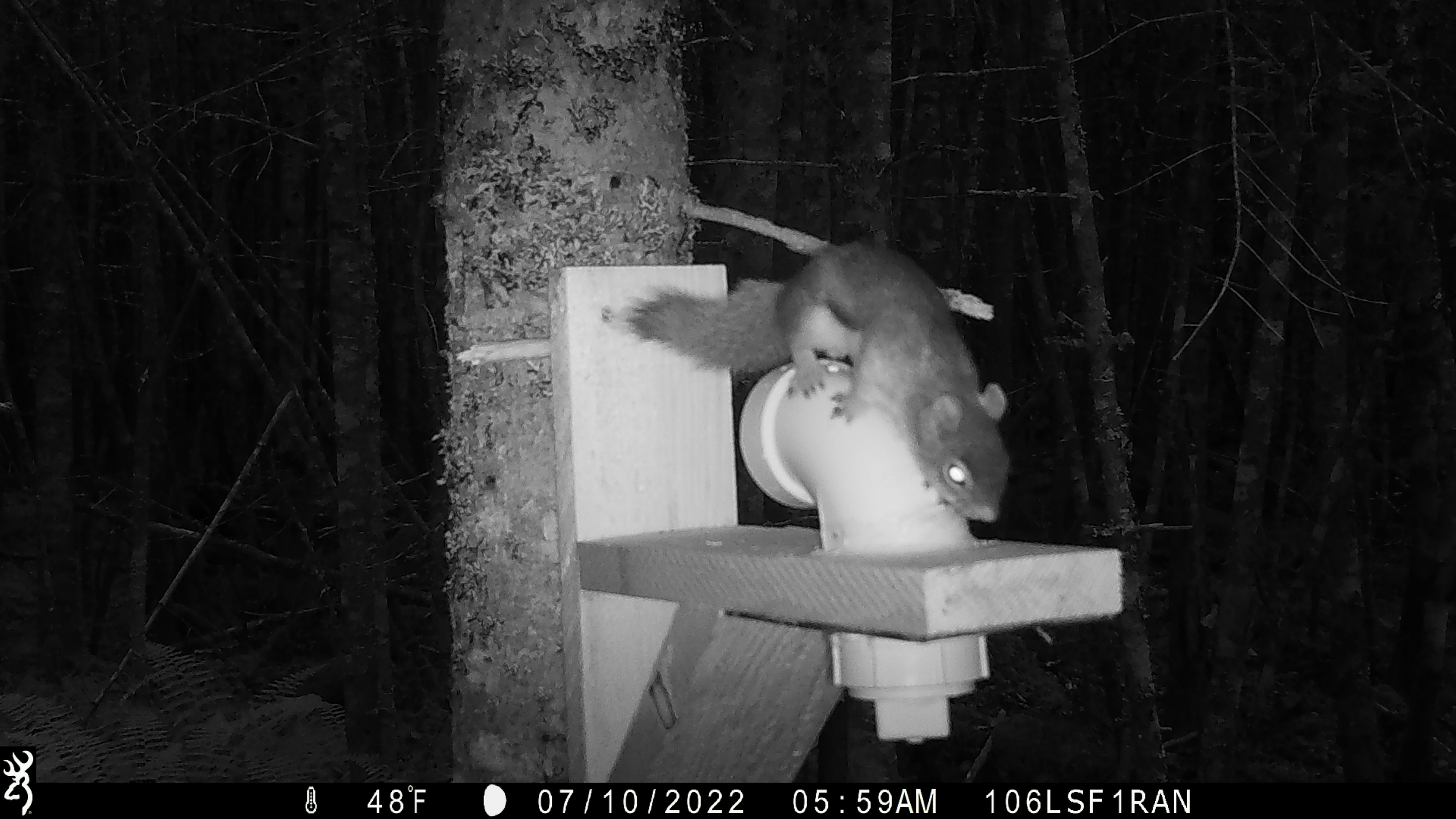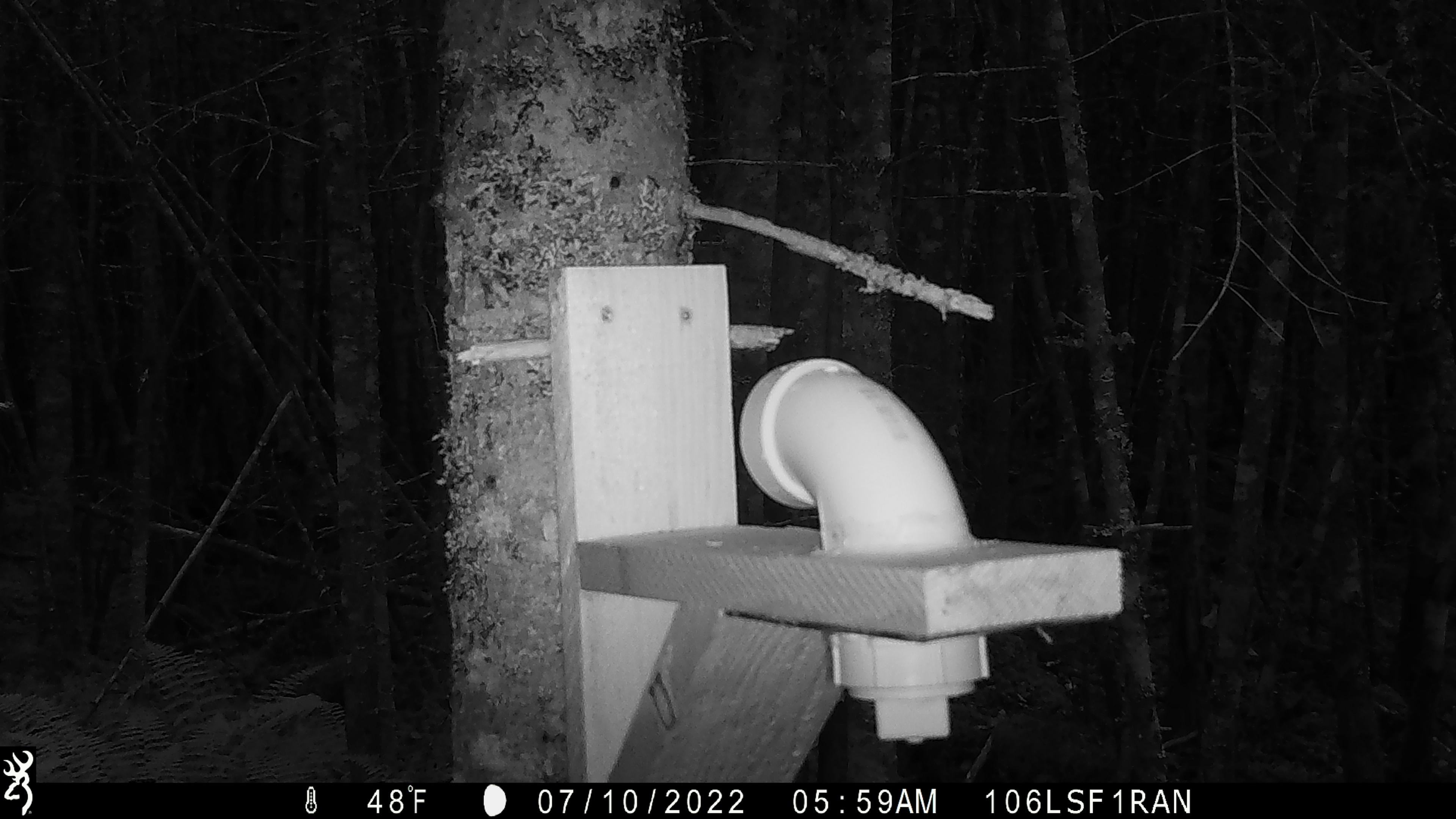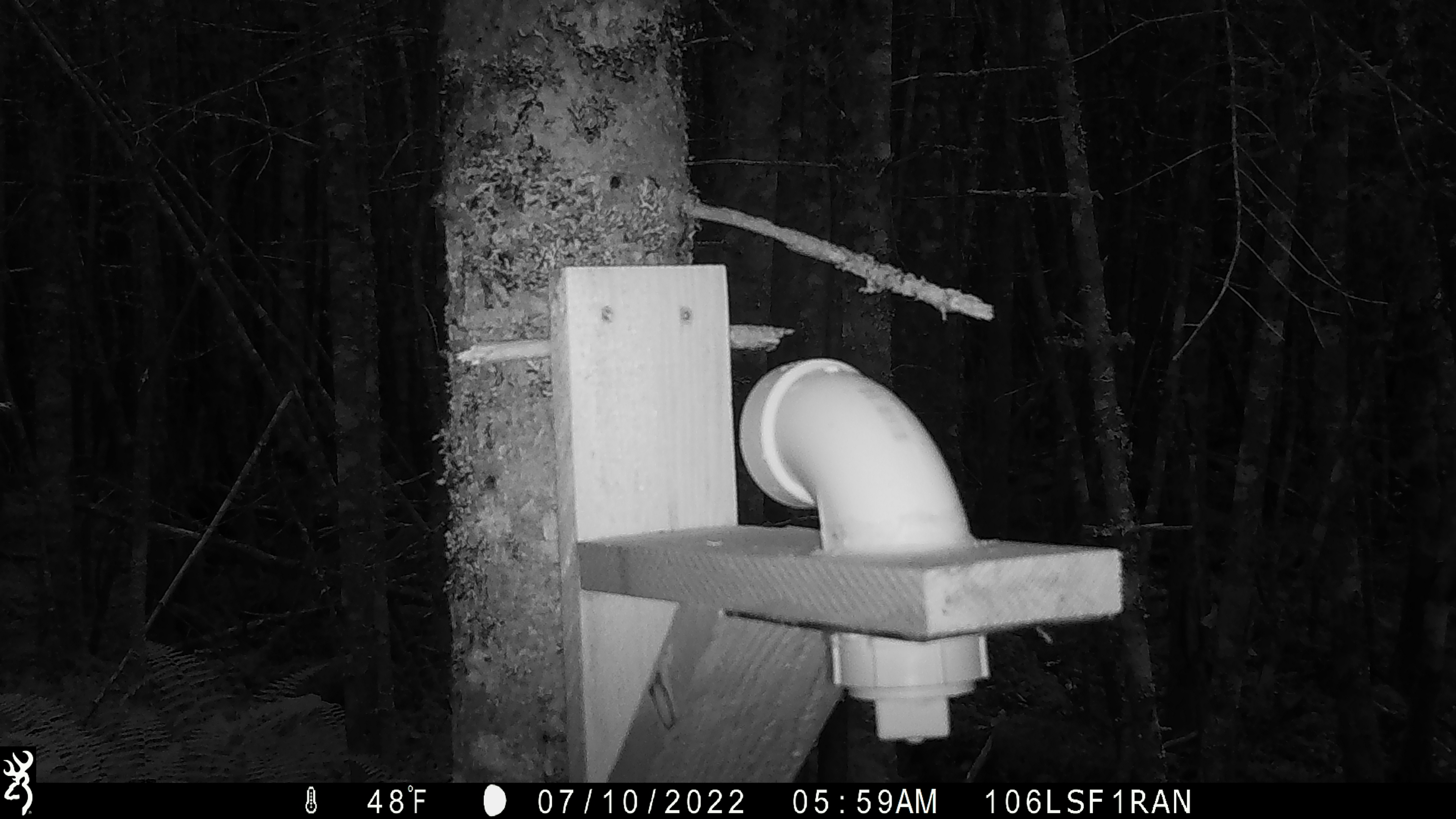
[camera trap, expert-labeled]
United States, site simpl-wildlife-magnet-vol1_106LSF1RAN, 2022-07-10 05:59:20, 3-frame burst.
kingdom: Animalia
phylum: Chordata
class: Mammalia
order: Rodentia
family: Sciuridae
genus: Tamiasciurus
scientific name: Tamiasciurus hudsonicus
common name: red squirrel